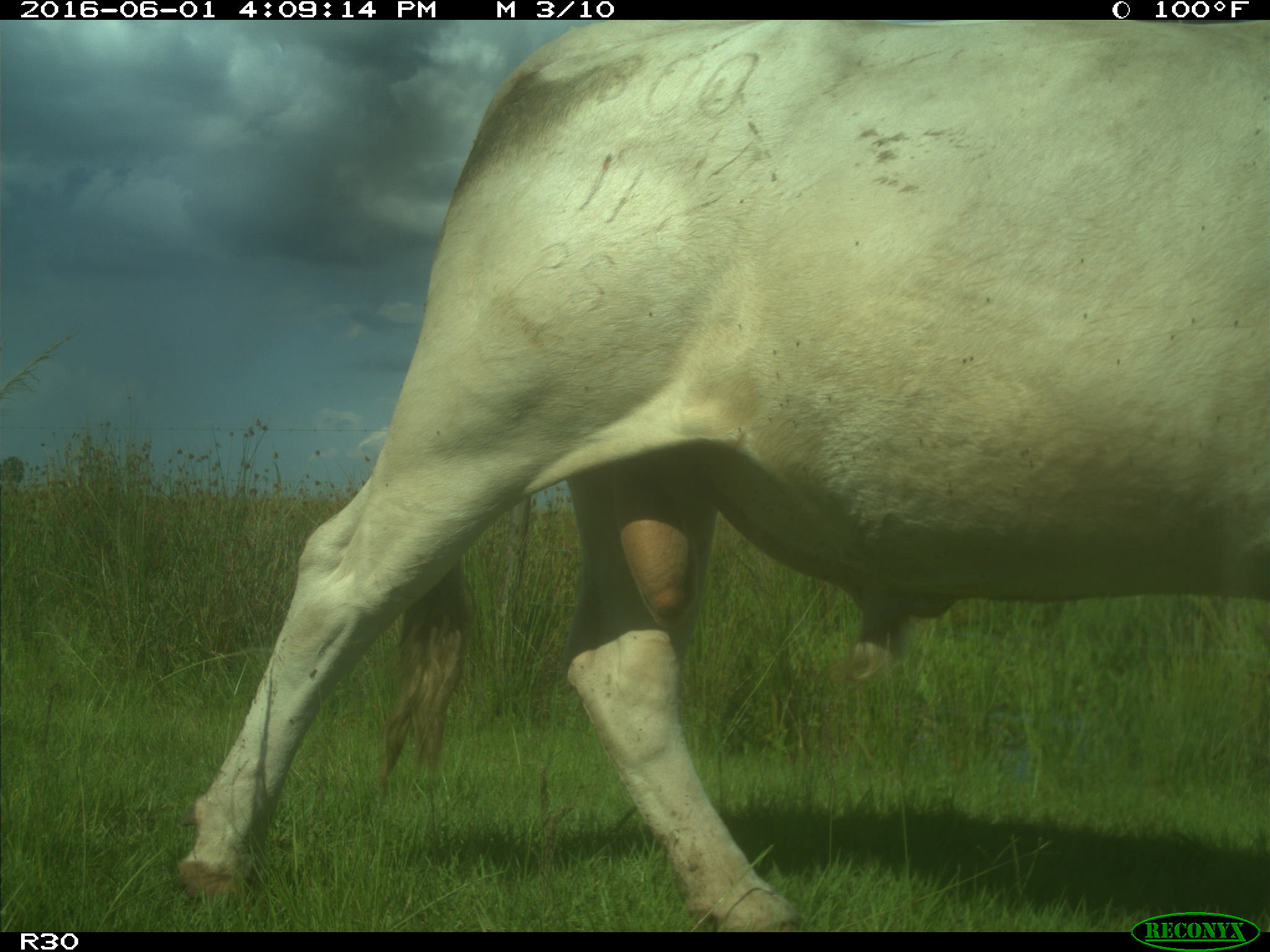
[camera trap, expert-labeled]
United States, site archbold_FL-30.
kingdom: Animalia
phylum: Chordata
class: Mammalia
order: Artiodactyla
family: Bovidae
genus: Bos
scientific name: Bos taurus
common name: domestic cow